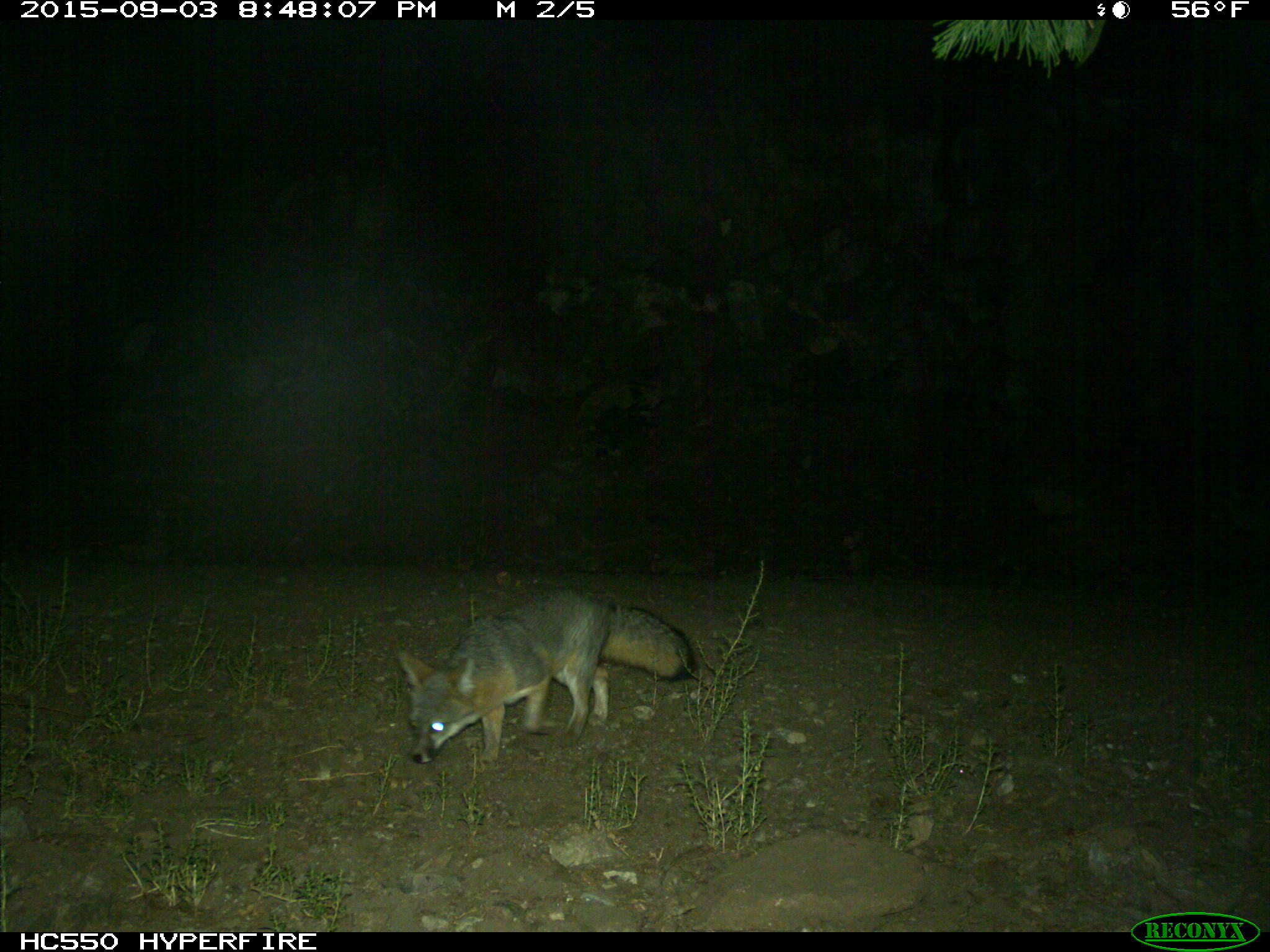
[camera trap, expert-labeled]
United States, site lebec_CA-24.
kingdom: Animalia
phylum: Chordata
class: Mammalia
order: Carnivora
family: Canidae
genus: Urocyon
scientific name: Urocyon cinereoargenteus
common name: gray fox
Urocyon cinereoargenteus (gray fox).